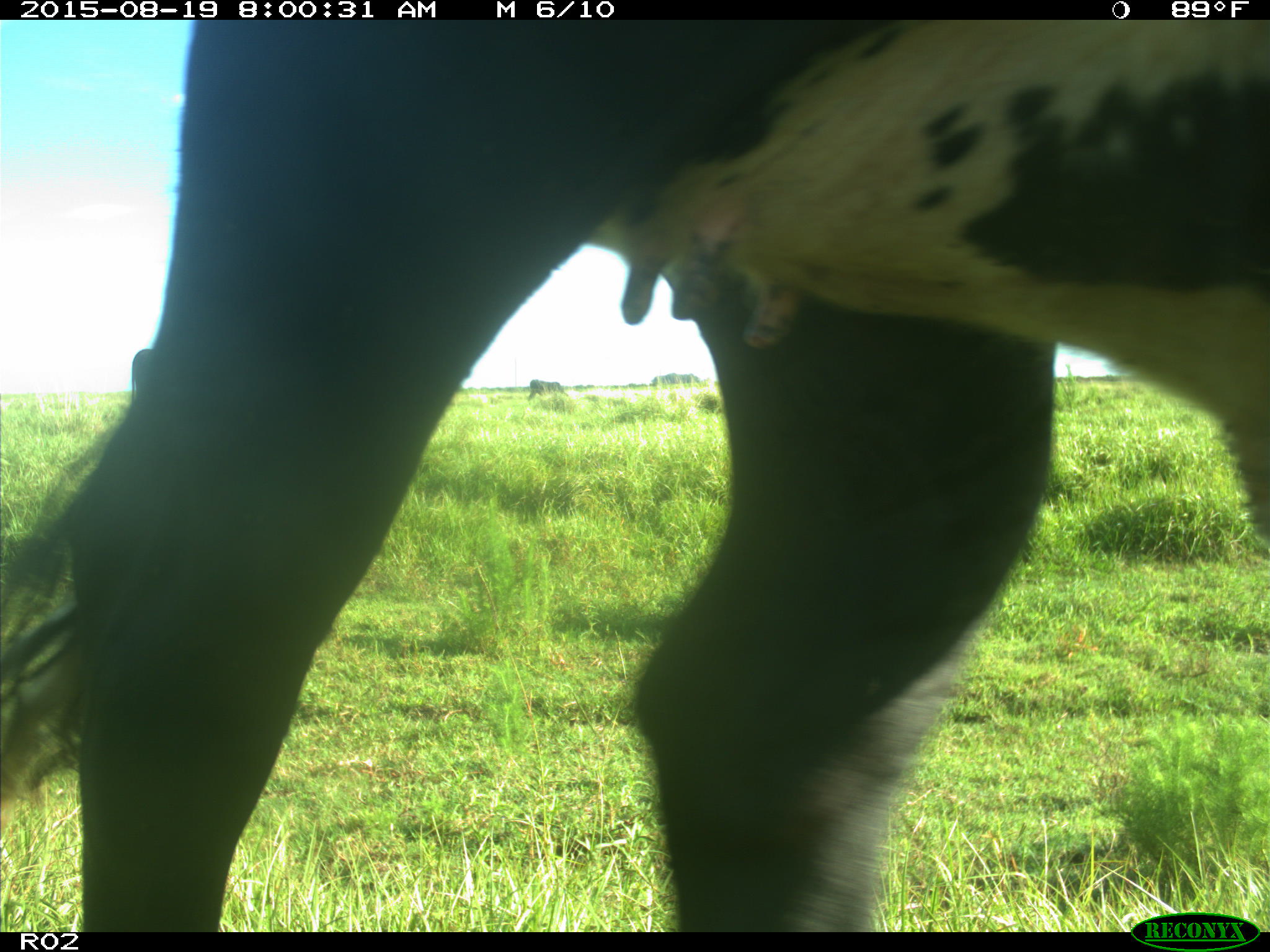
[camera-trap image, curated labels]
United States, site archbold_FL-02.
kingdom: Animalia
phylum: Chordata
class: Mammalia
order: Artiodactyla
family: Bovidae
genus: Bos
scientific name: Bos taurus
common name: domestic cow